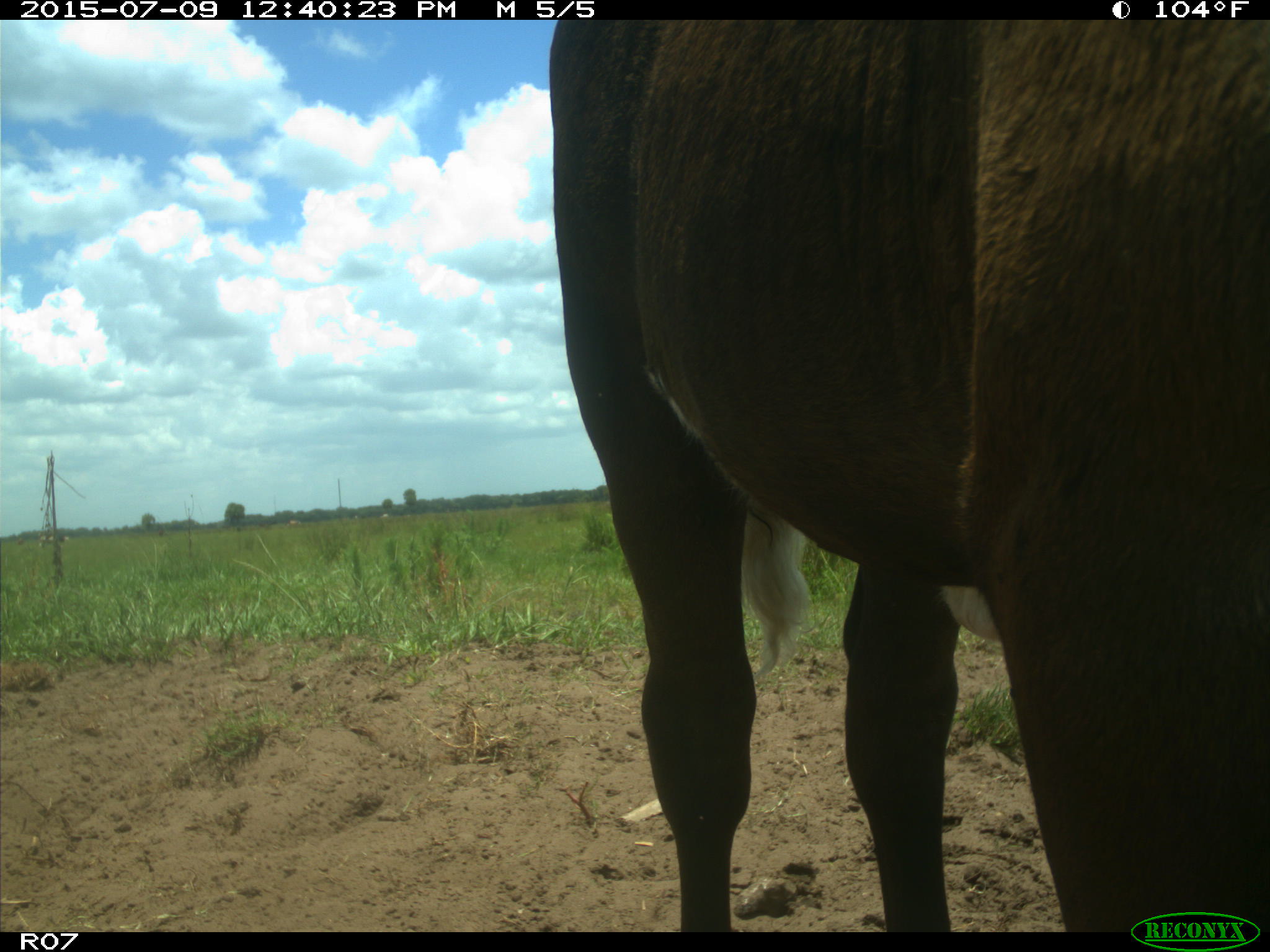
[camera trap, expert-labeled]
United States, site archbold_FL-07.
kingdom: Animalia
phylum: Chordata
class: Mammalia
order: Artiodactyla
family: Bovidae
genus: Bos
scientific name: Bos taurus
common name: domestic cow